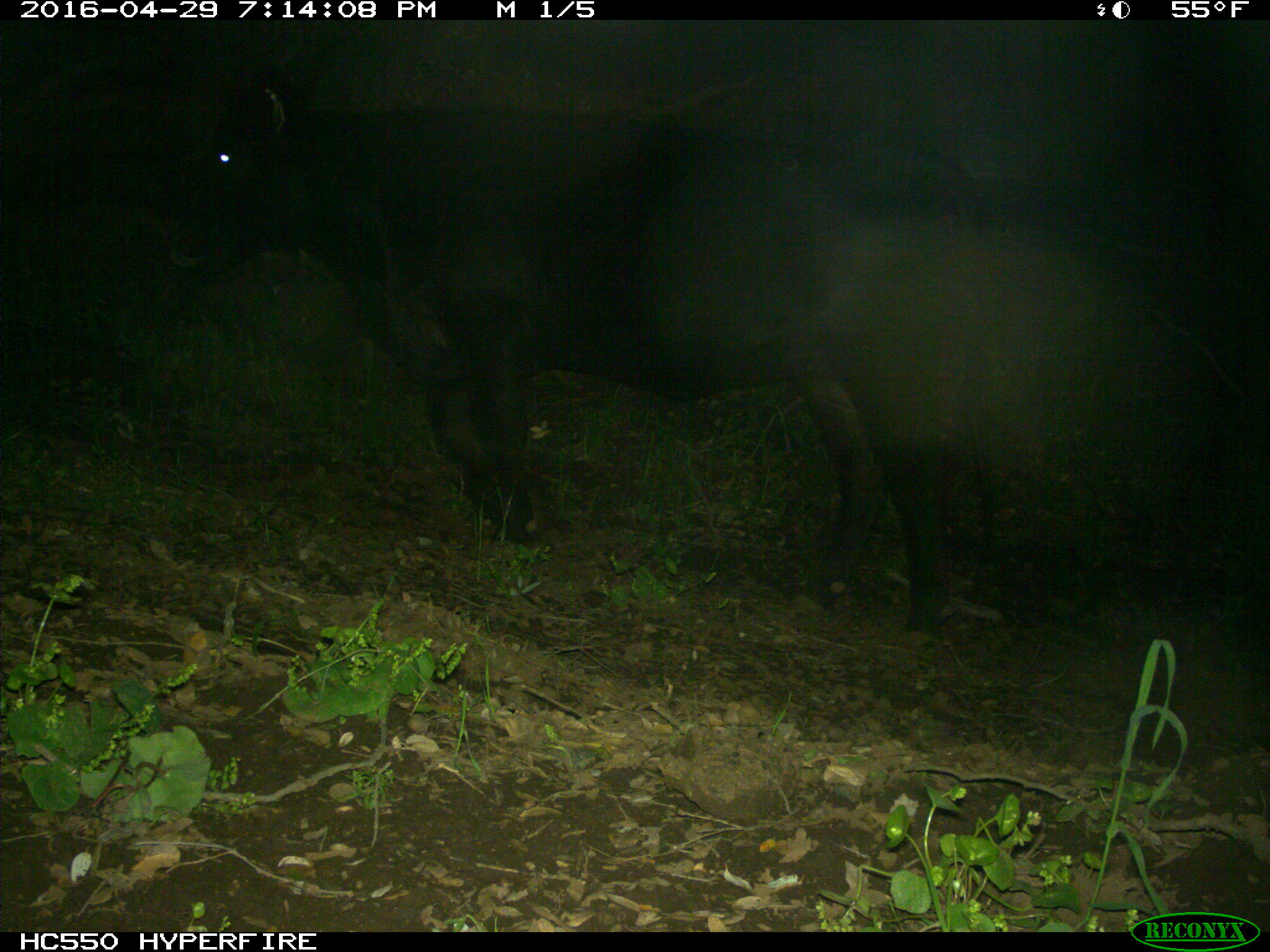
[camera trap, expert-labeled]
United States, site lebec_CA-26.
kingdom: Animalia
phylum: Chordata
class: Mammalia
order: Artiodactyla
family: Bovidae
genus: Bos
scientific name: Bos taurus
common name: domestic cow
Bos taurus (domestic cow).